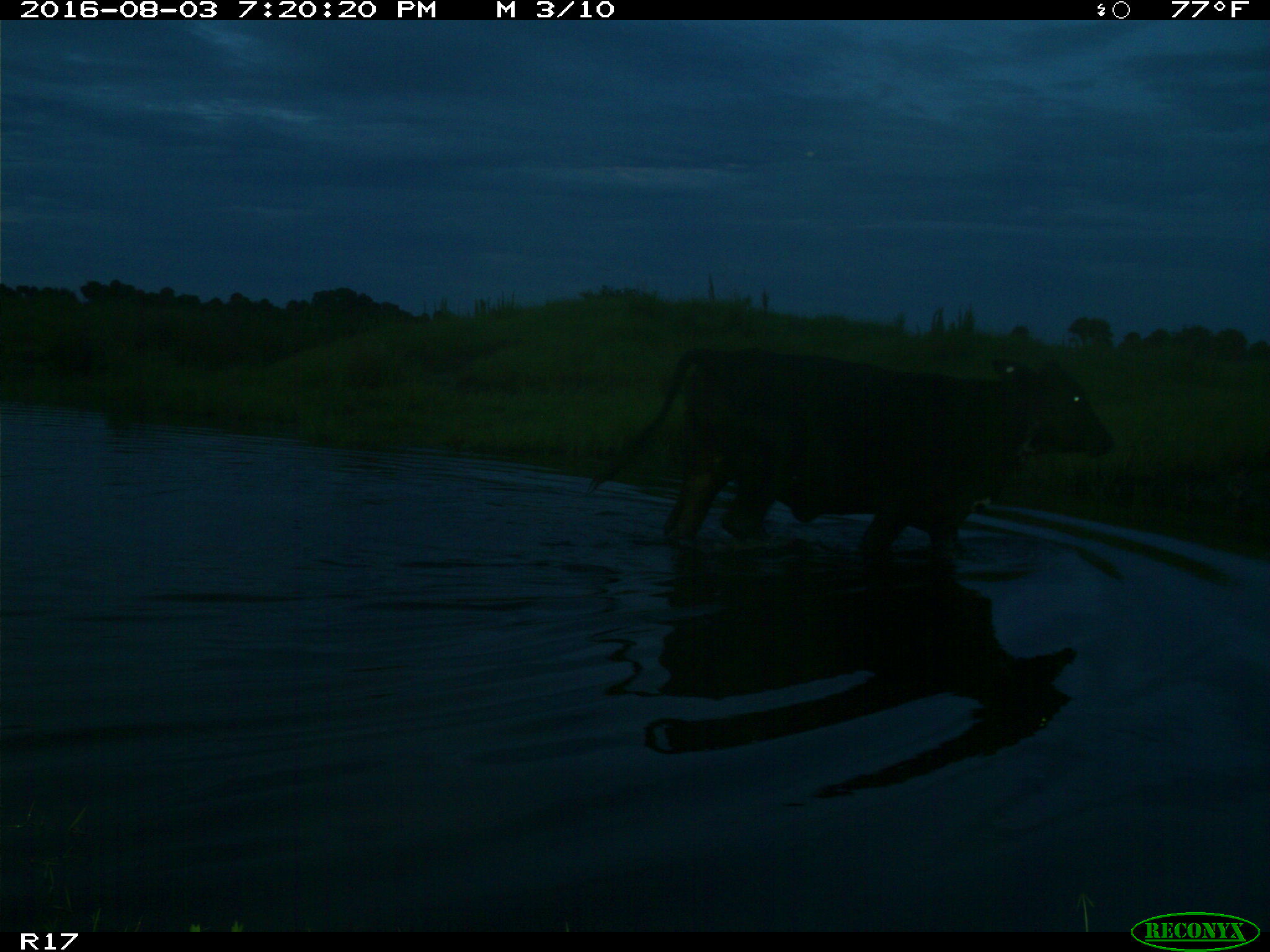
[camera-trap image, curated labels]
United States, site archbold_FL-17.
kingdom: Animalia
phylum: Chordata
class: Mammalia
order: Artiodactyla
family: Bovidae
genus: Bos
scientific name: Bos taurus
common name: domestic cow